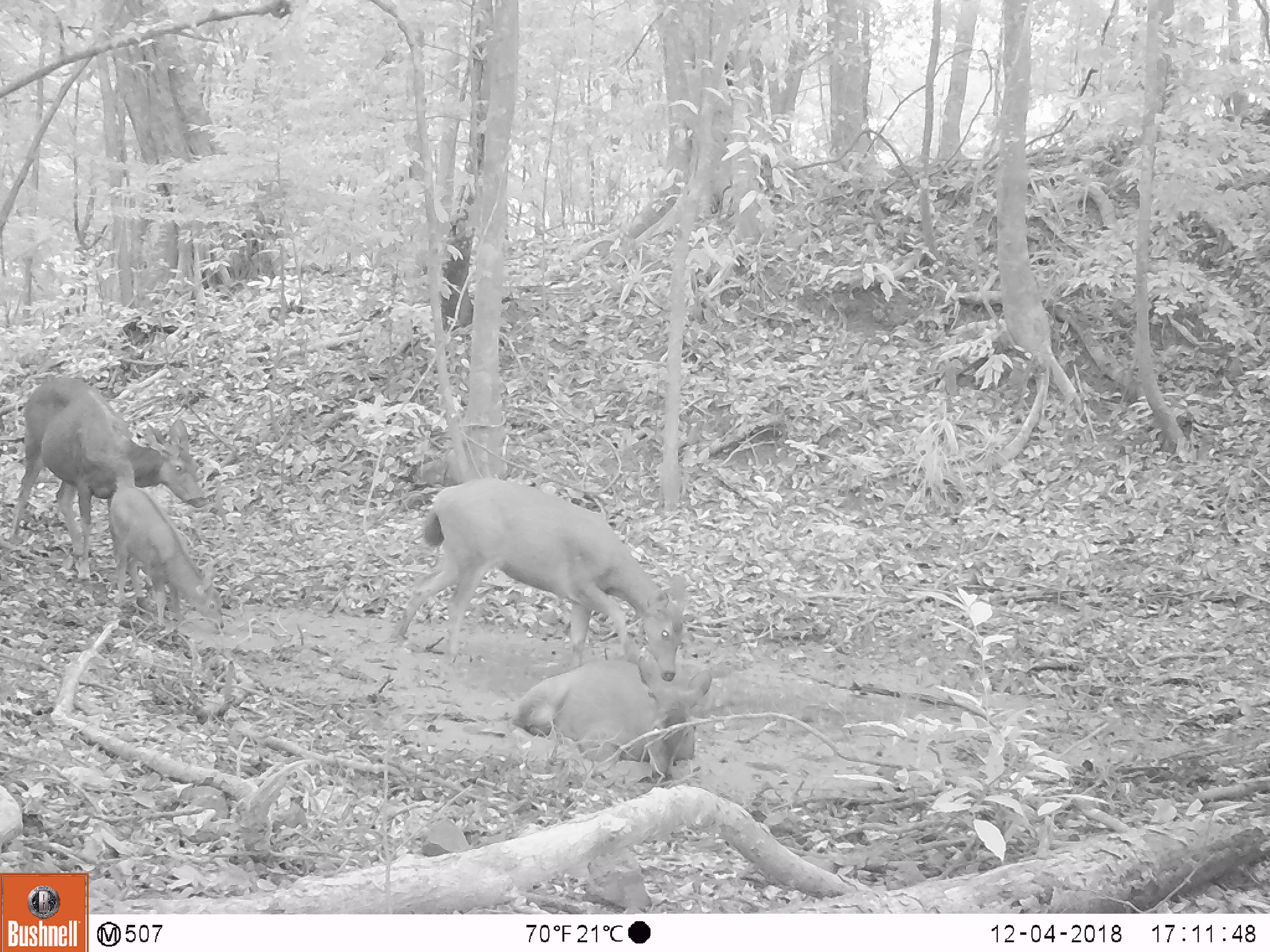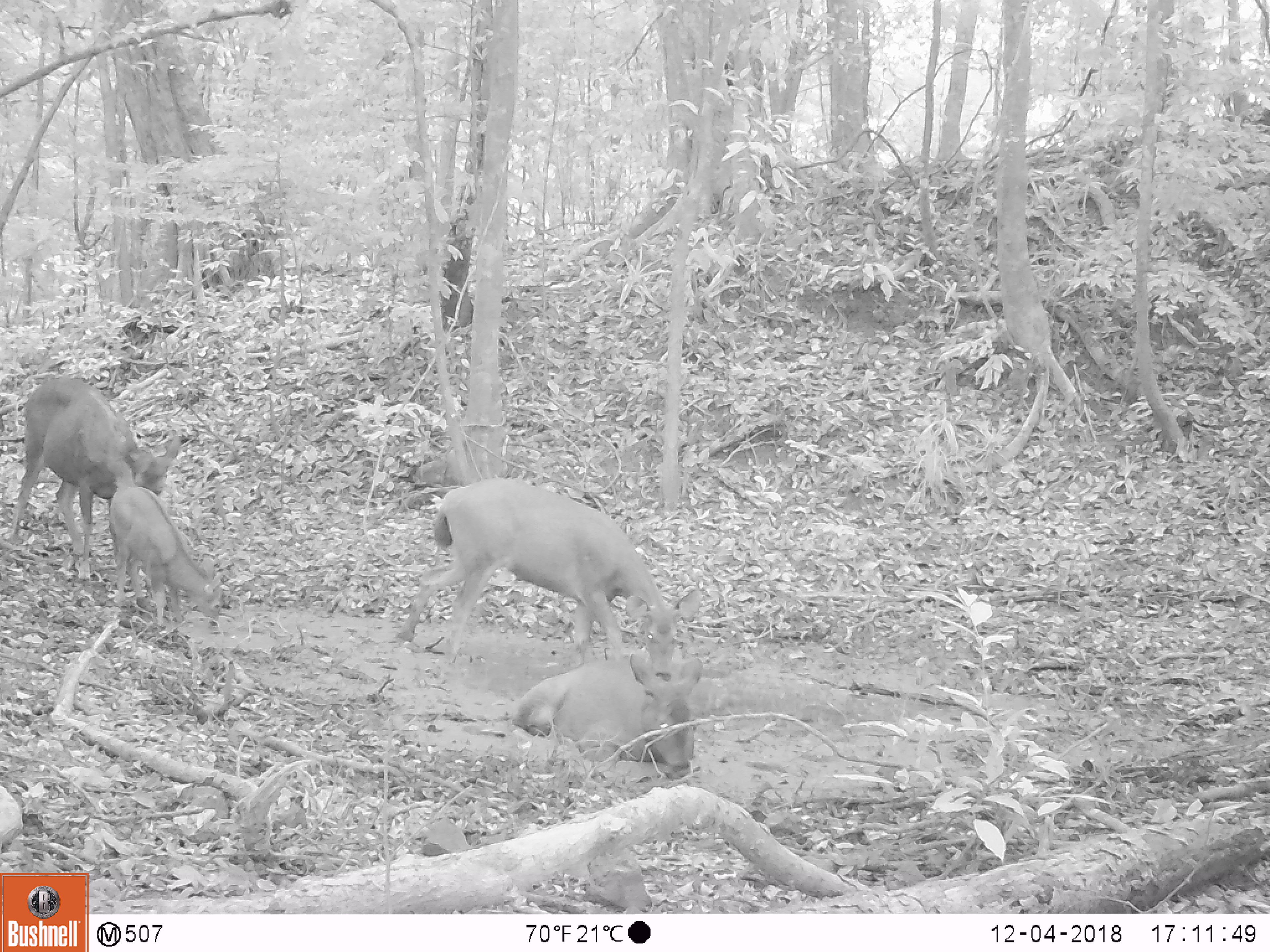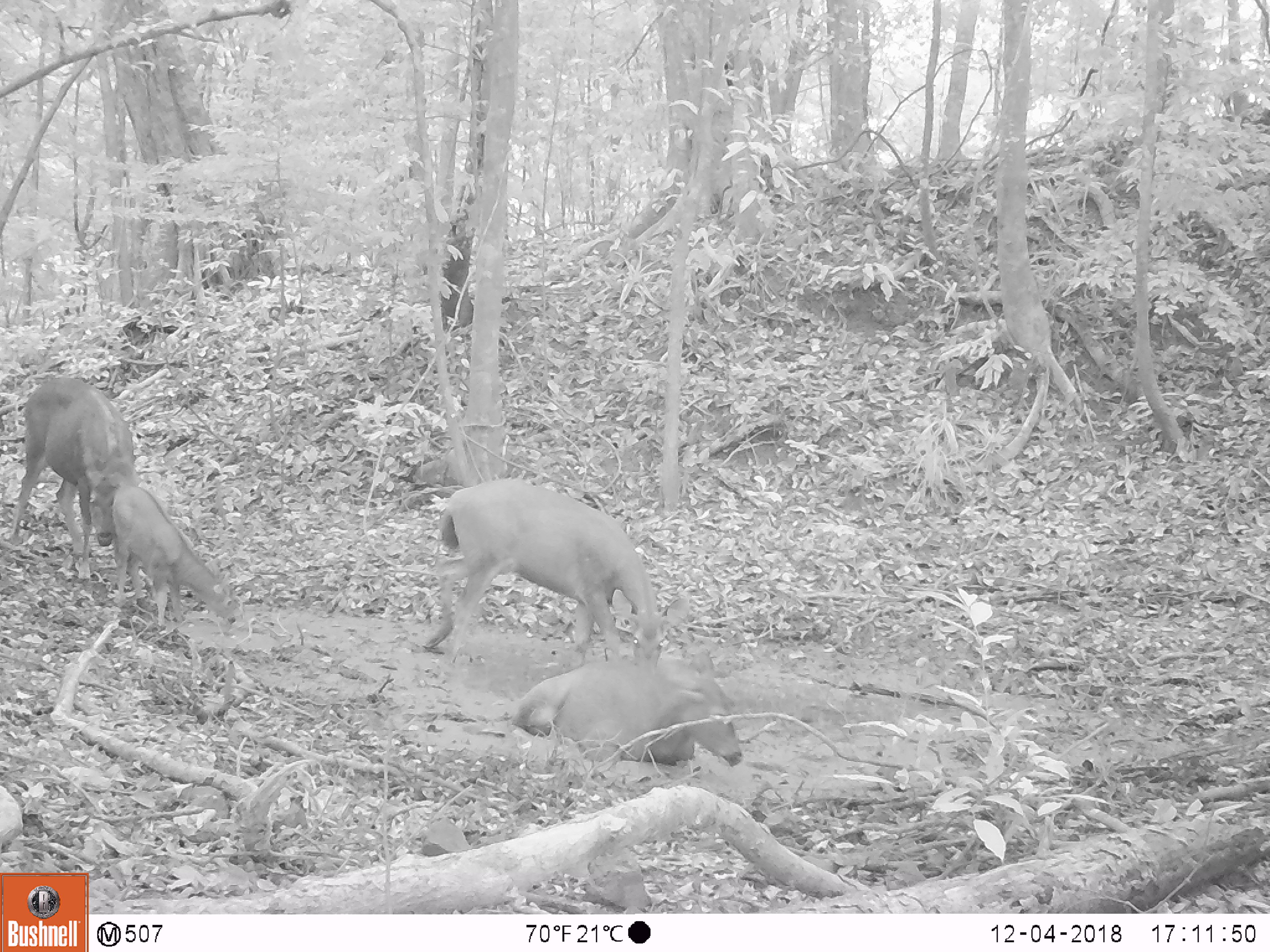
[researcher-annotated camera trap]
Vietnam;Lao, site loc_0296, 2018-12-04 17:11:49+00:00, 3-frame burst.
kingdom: Animalia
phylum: Chordata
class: Mammalia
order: Artiodactyla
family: Cervidae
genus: Rusa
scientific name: Rusa unicolor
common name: sambar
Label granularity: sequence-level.